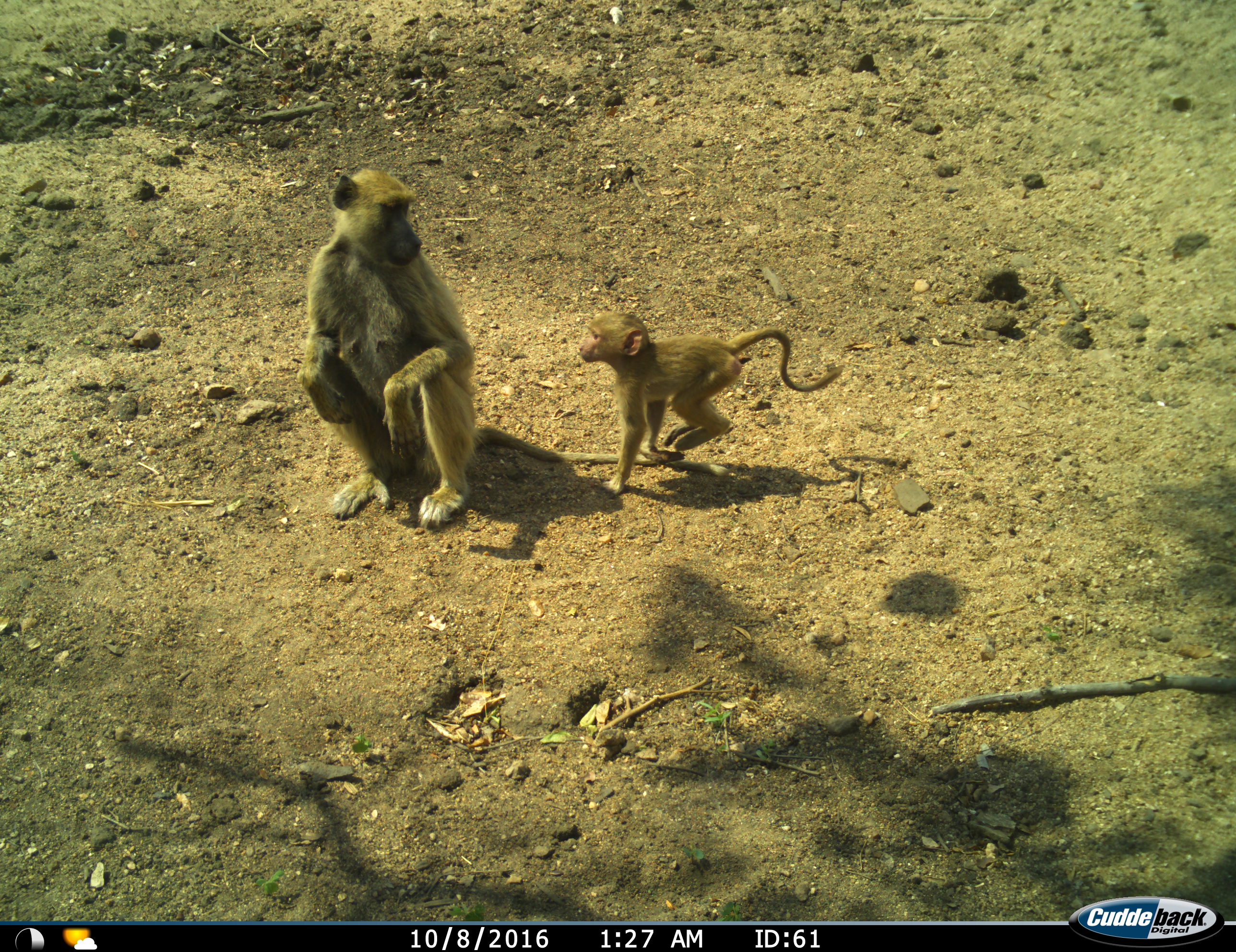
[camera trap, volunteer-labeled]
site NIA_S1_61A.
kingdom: Animalia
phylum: Chordata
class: Mammalia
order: Primates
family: Cercopithecidae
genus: Papio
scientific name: Papio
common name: baboon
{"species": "baboon (Papio)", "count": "2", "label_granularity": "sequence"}